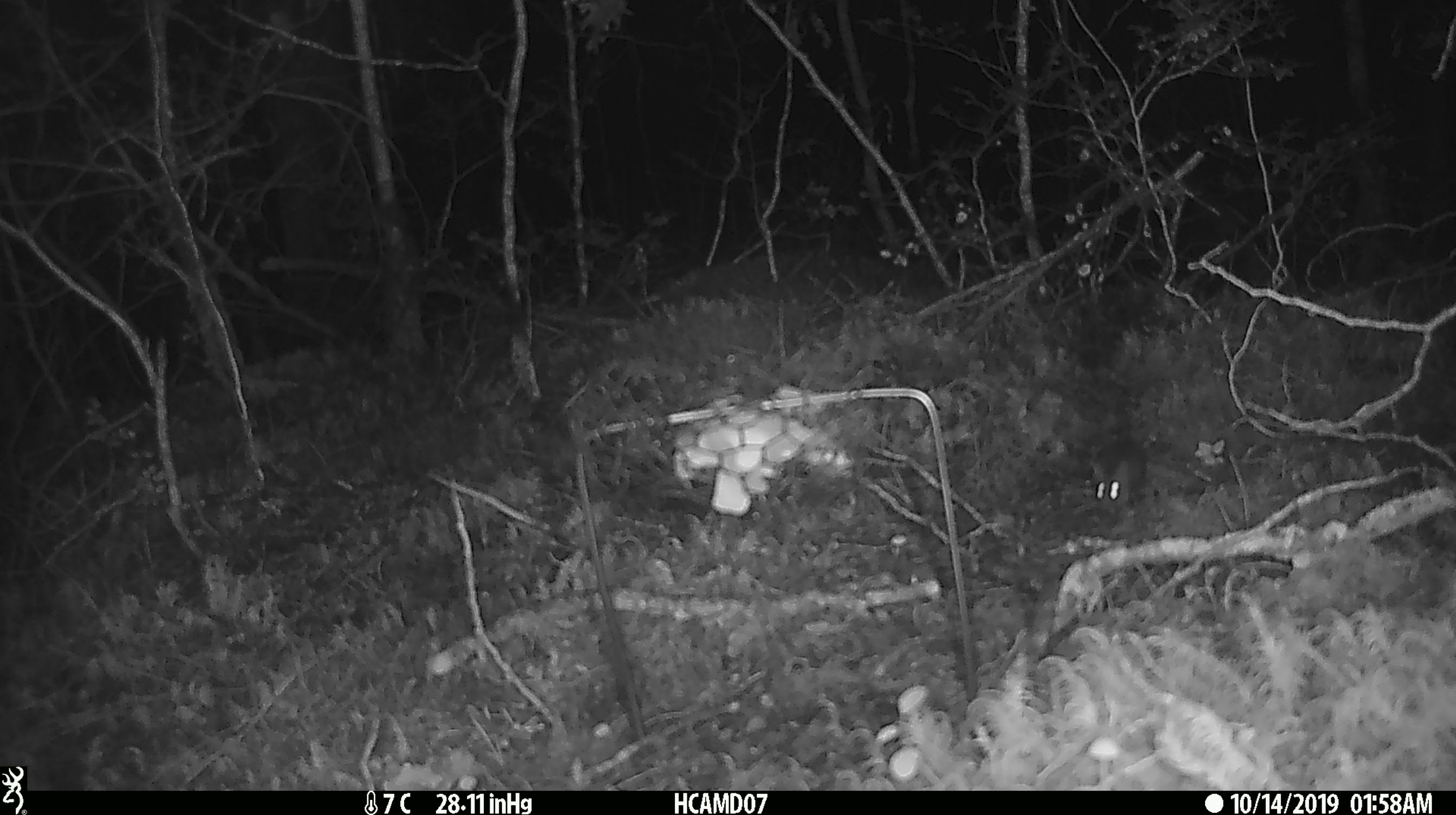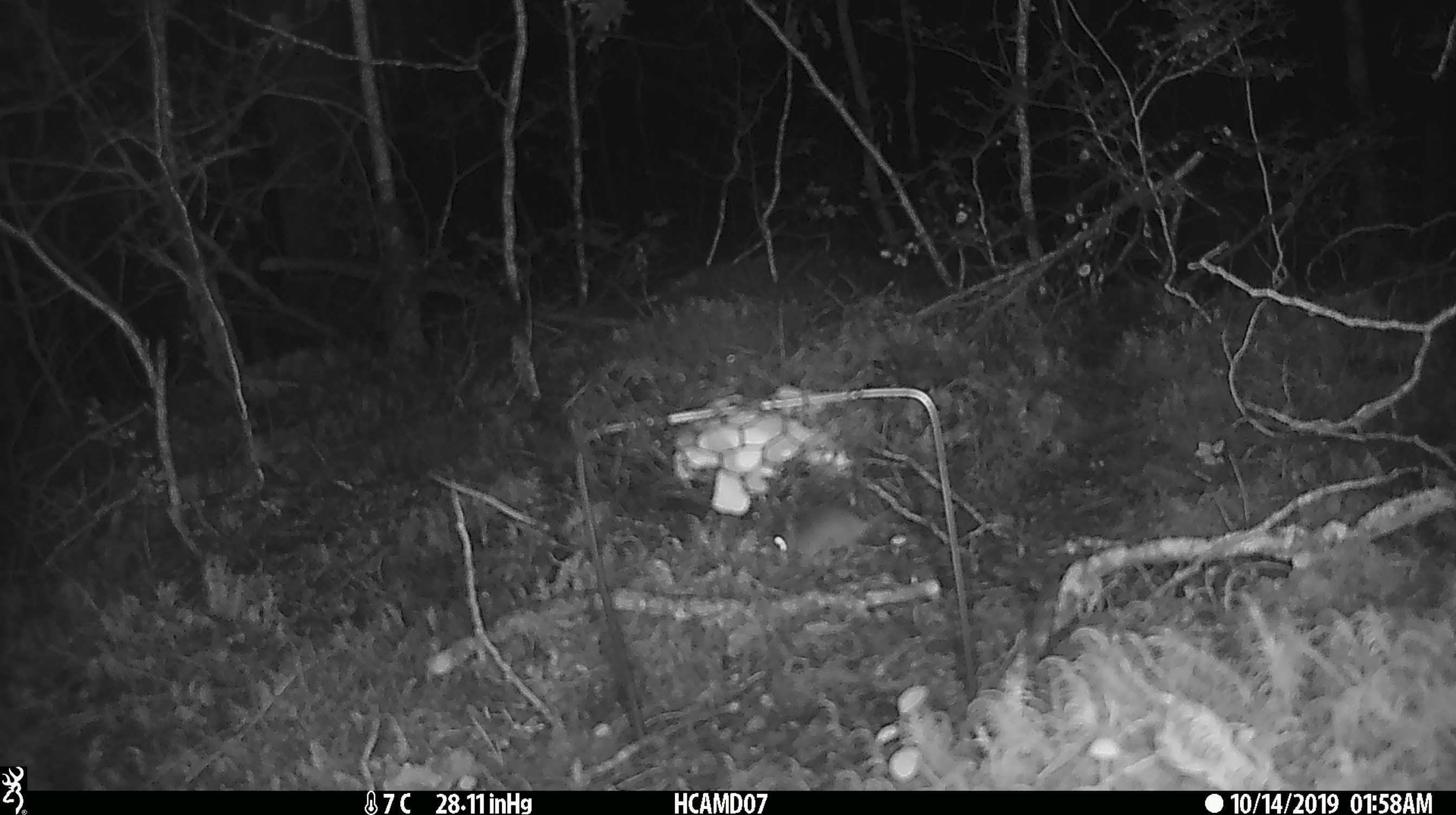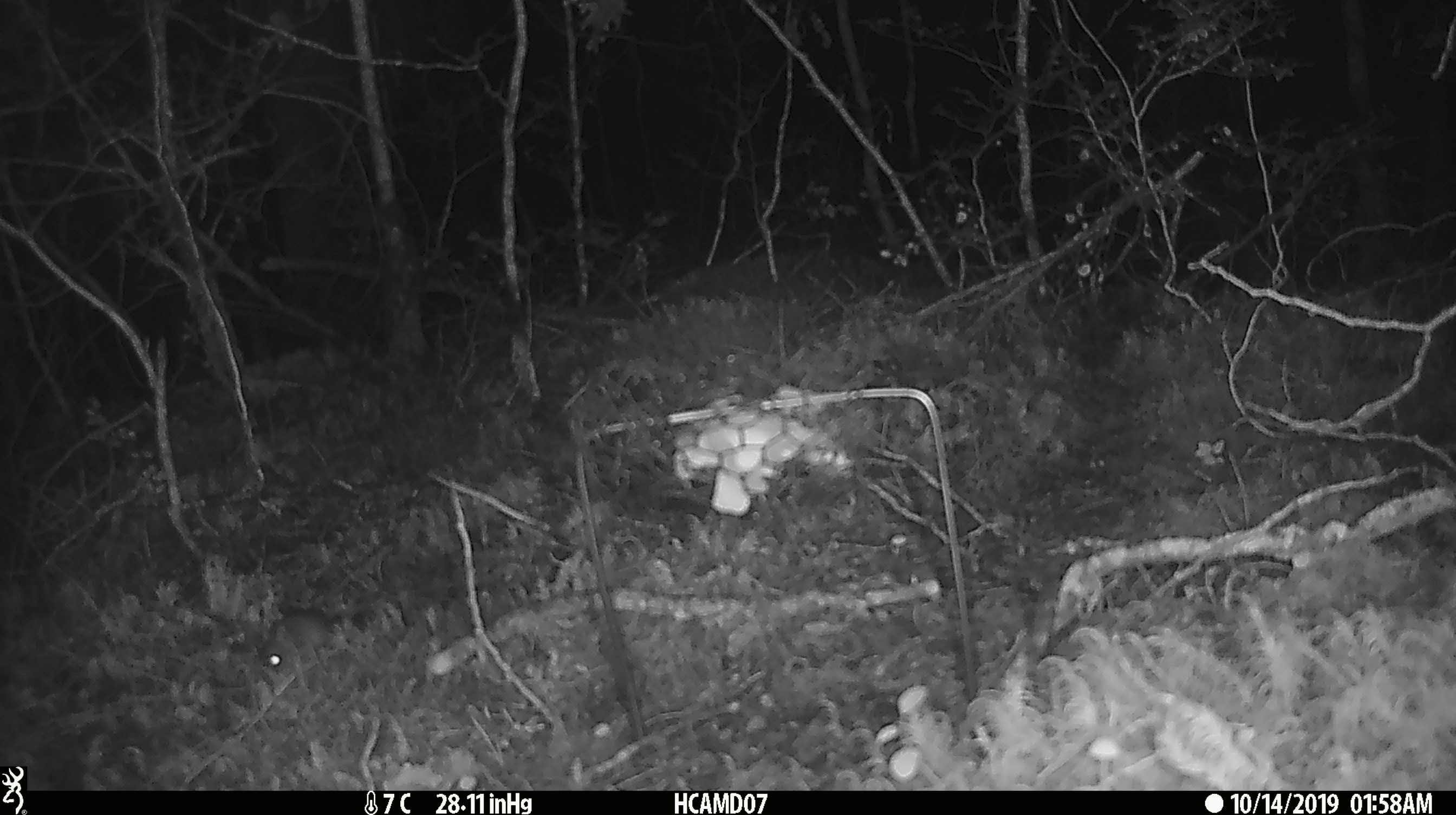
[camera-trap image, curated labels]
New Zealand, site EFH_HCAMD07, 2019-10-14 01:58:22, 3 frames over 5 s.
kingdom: Animalia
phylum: Chordata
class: Mammalia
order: Rodentia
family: Muridae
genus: Mus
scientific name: Mus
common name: mouse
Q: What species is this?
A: Mouse (Mus).